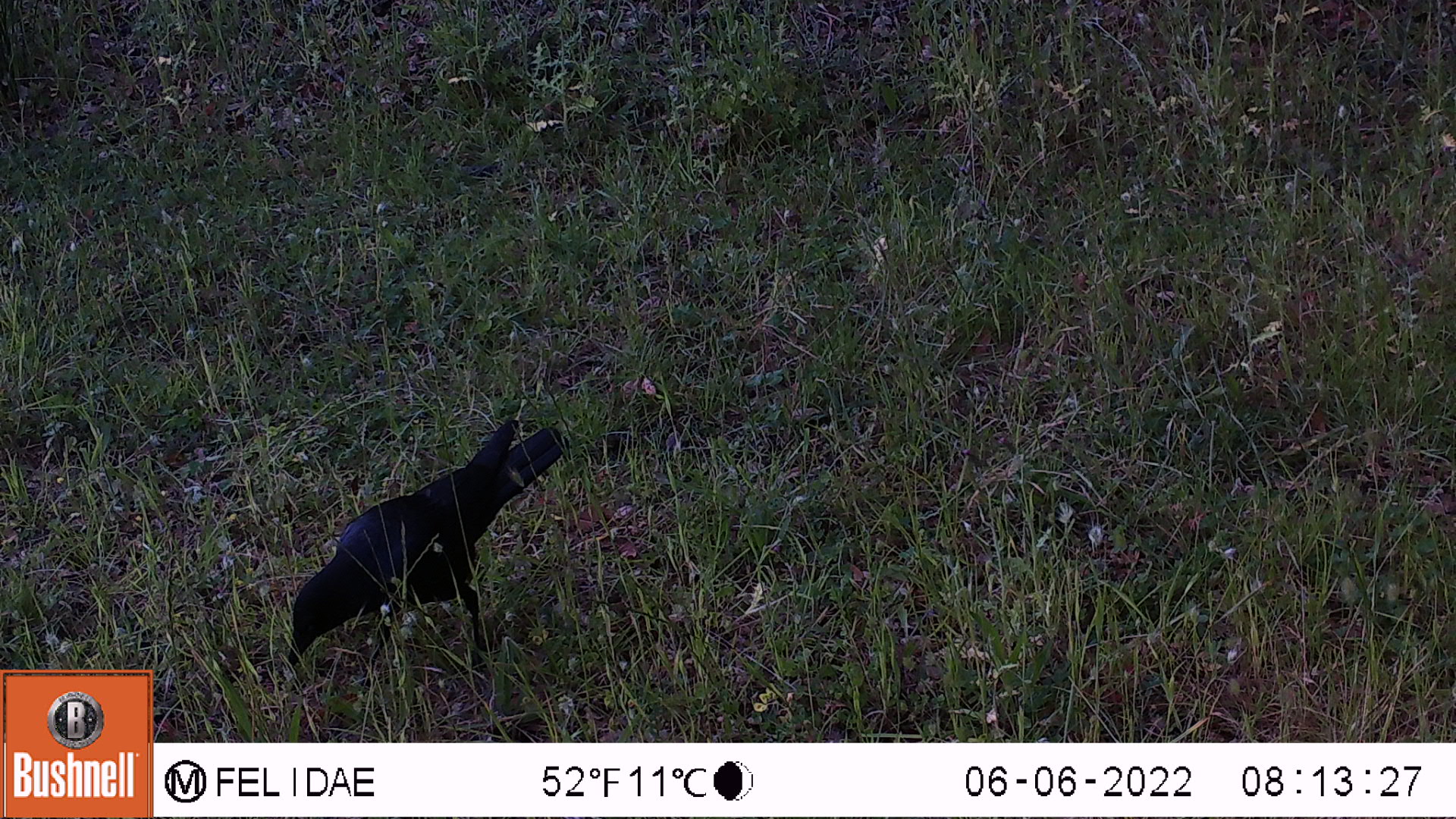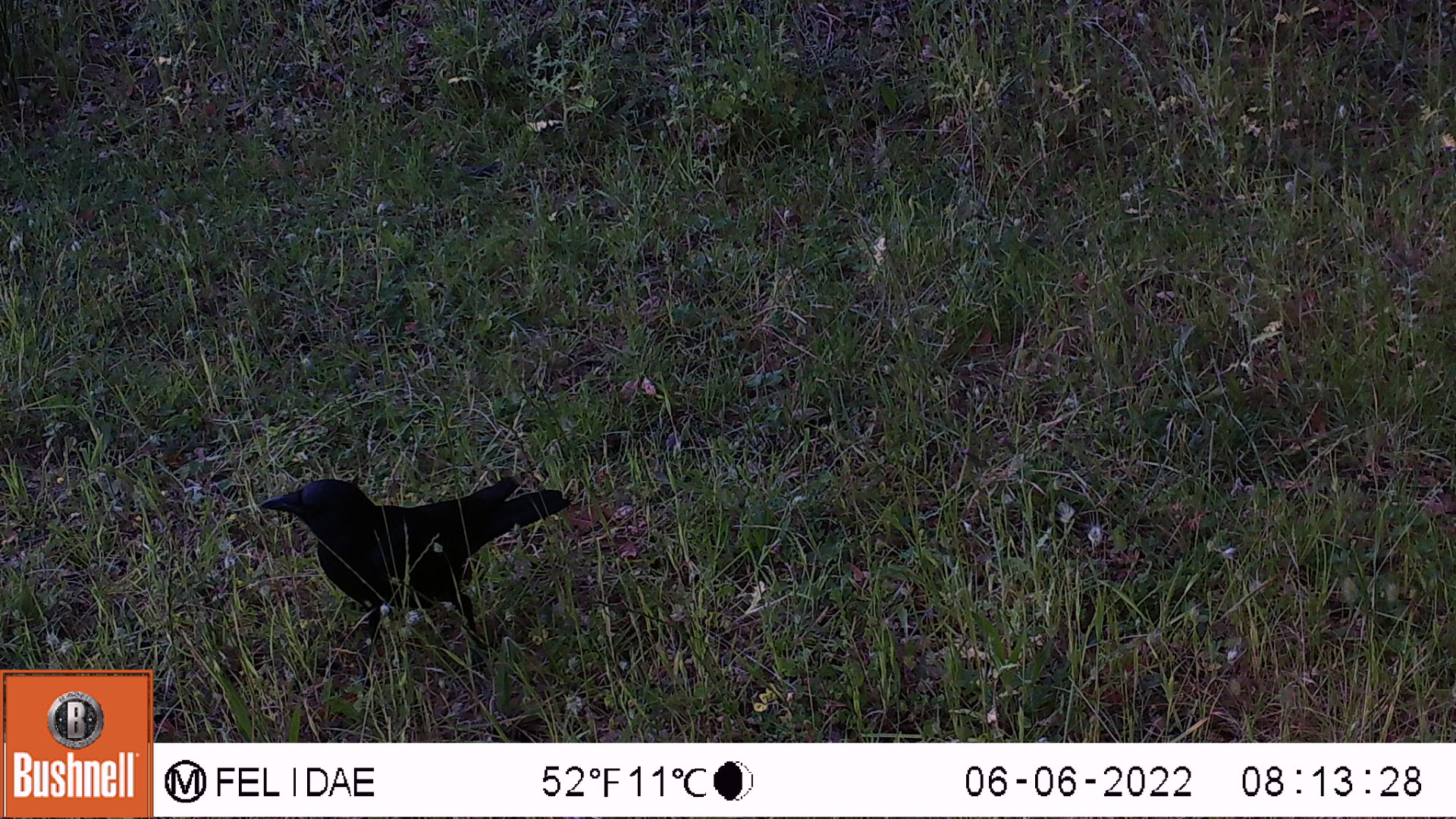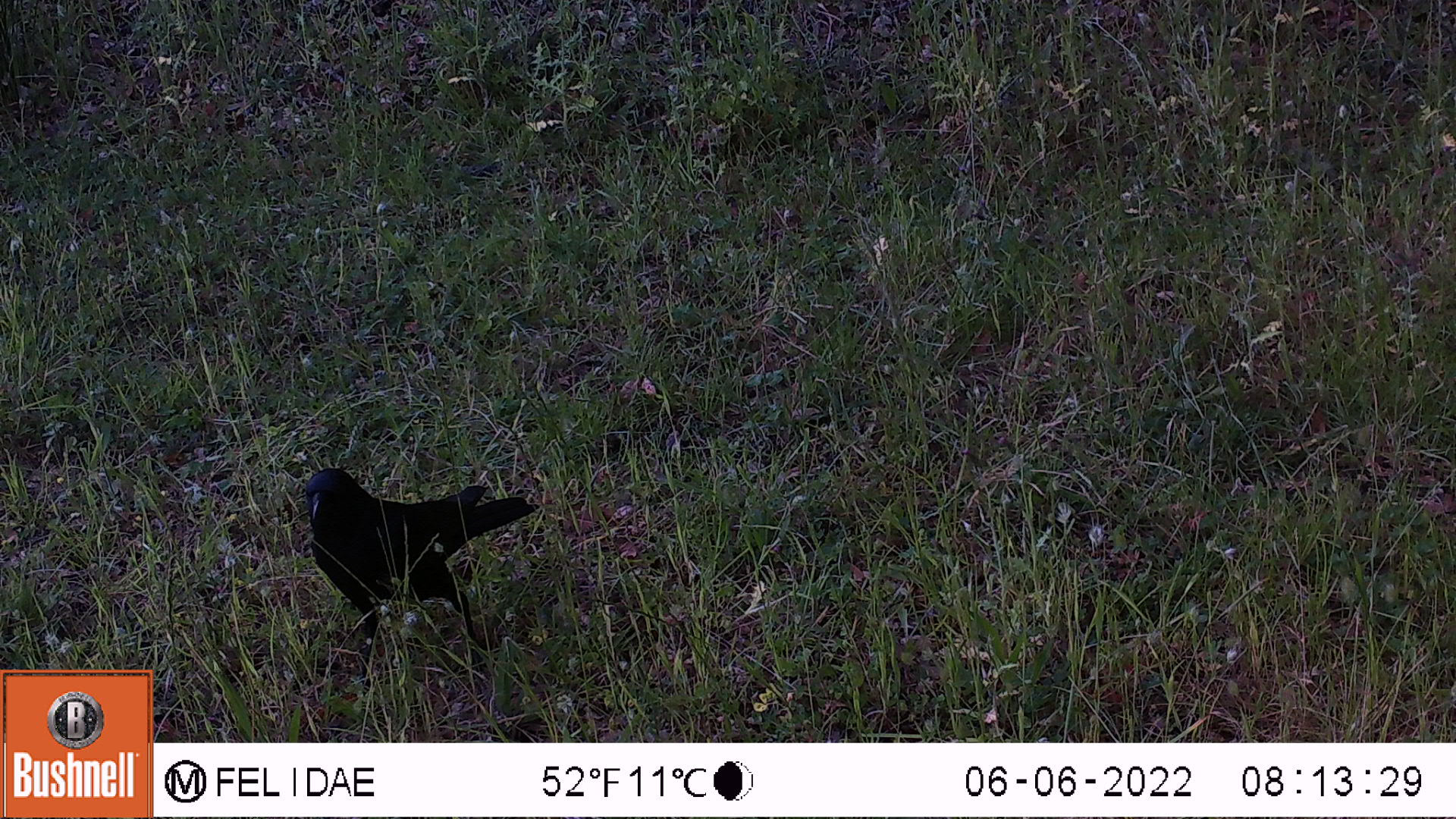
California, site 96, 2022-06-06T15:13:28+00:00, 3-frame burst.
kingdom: Animalia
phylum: Chordata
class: Aves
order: Passeriformes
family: Corvidae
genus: Corvus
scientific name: Corvus brachyrhynchos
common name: american crow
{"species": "american crow (Corvus brachyrhynchos)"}